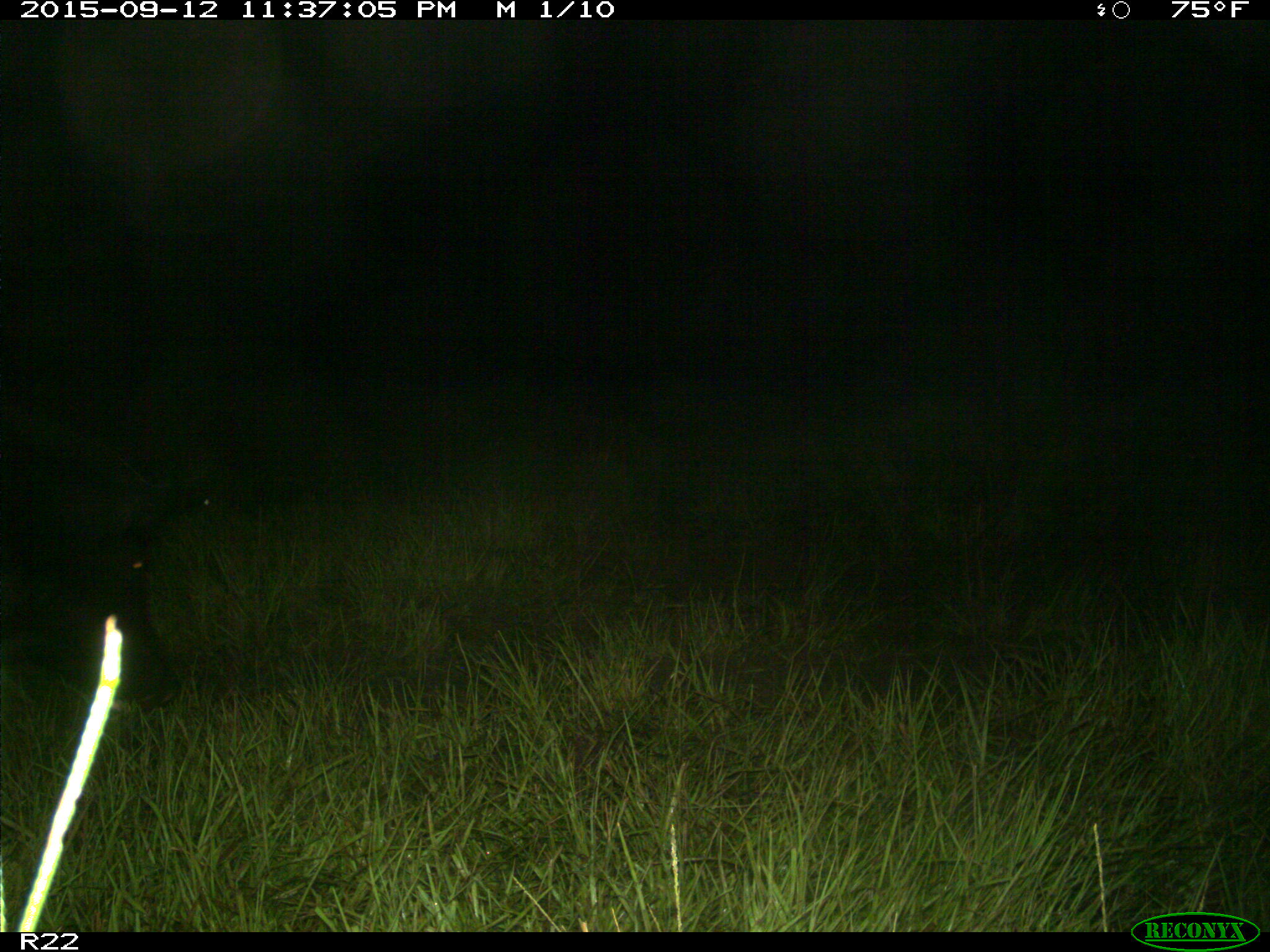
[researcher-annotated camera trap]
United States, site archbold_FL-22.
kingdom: Animalia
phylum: Chordata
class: Mammalia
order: Artiodactyla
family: Suidae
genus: Sus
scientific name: Sus scrofa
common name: wild boar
Sus scrofa (wild boar).